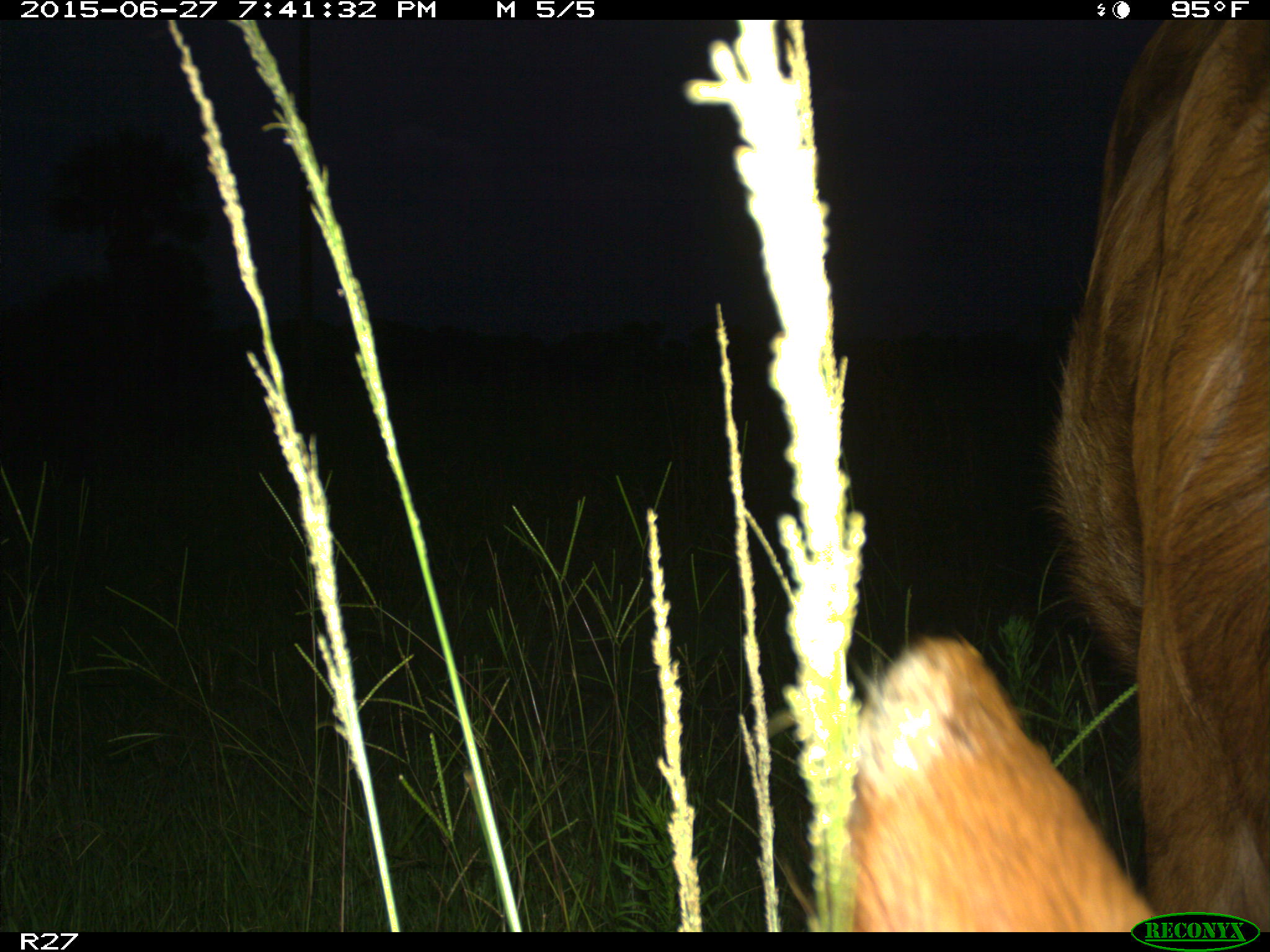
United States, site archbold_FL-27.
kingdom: Animalia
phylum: Chordata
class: Mammalia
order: Artiodactyla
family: Bovidae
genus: Bos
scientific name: Bos taurus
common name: domestic cow